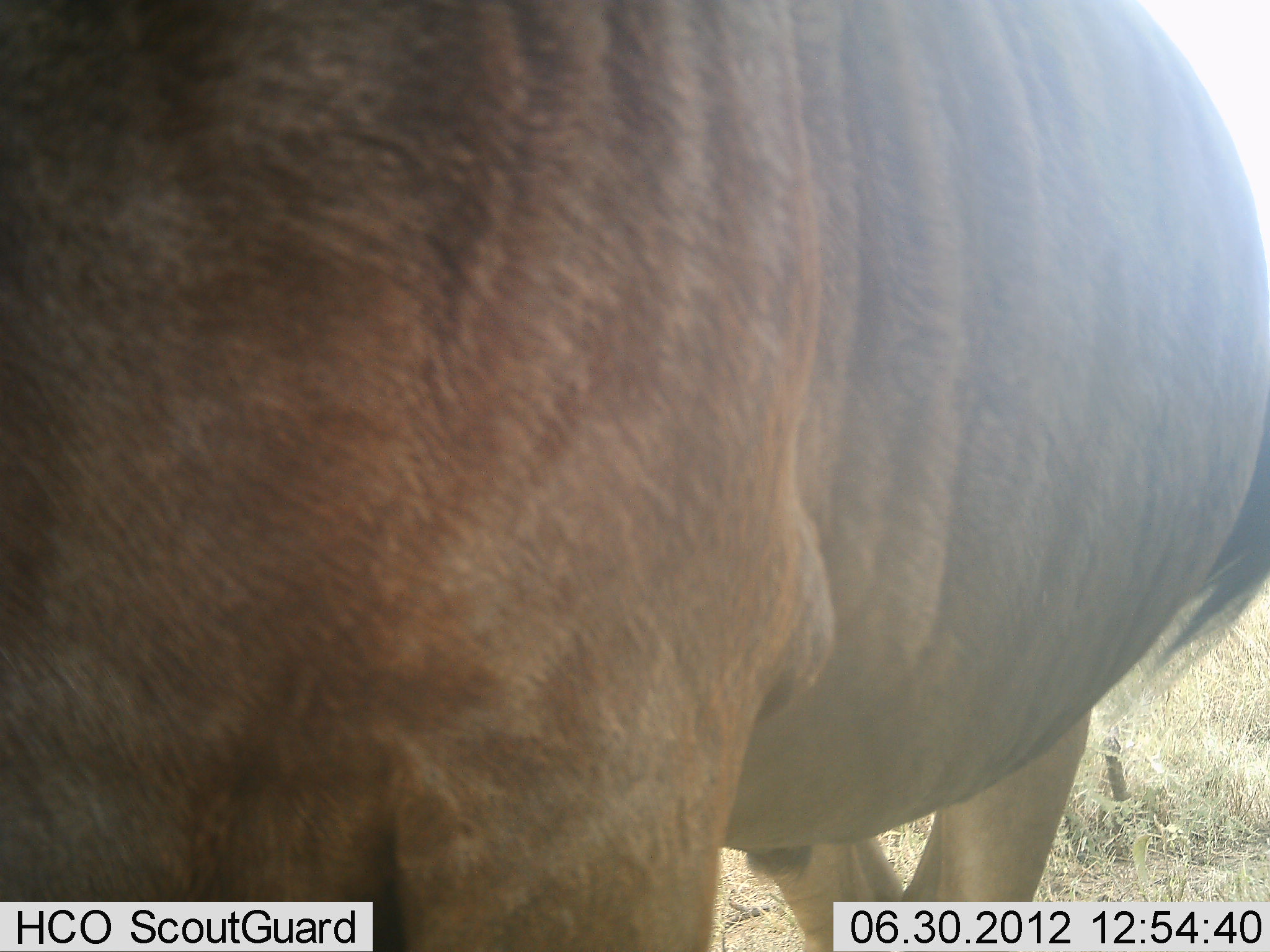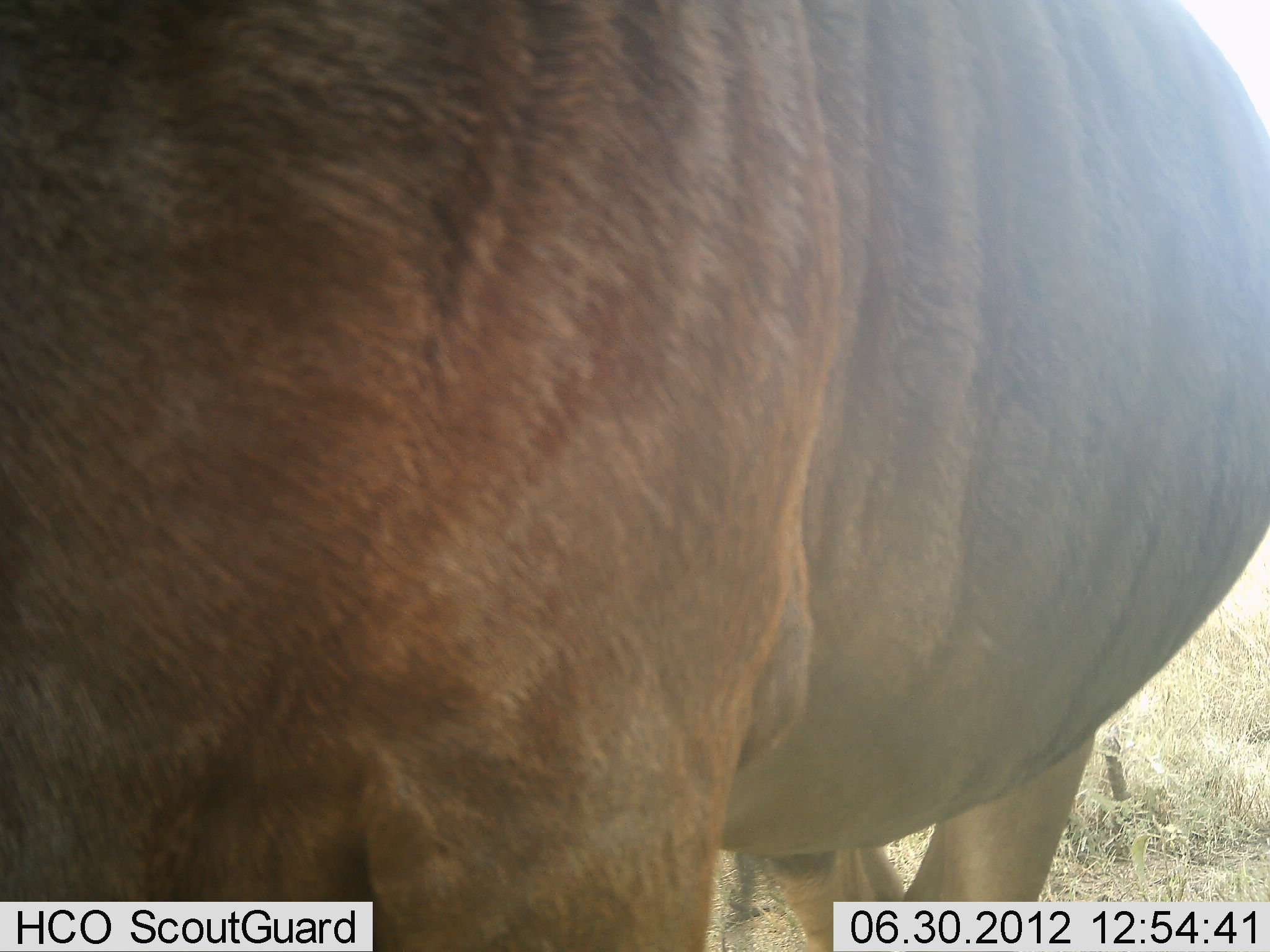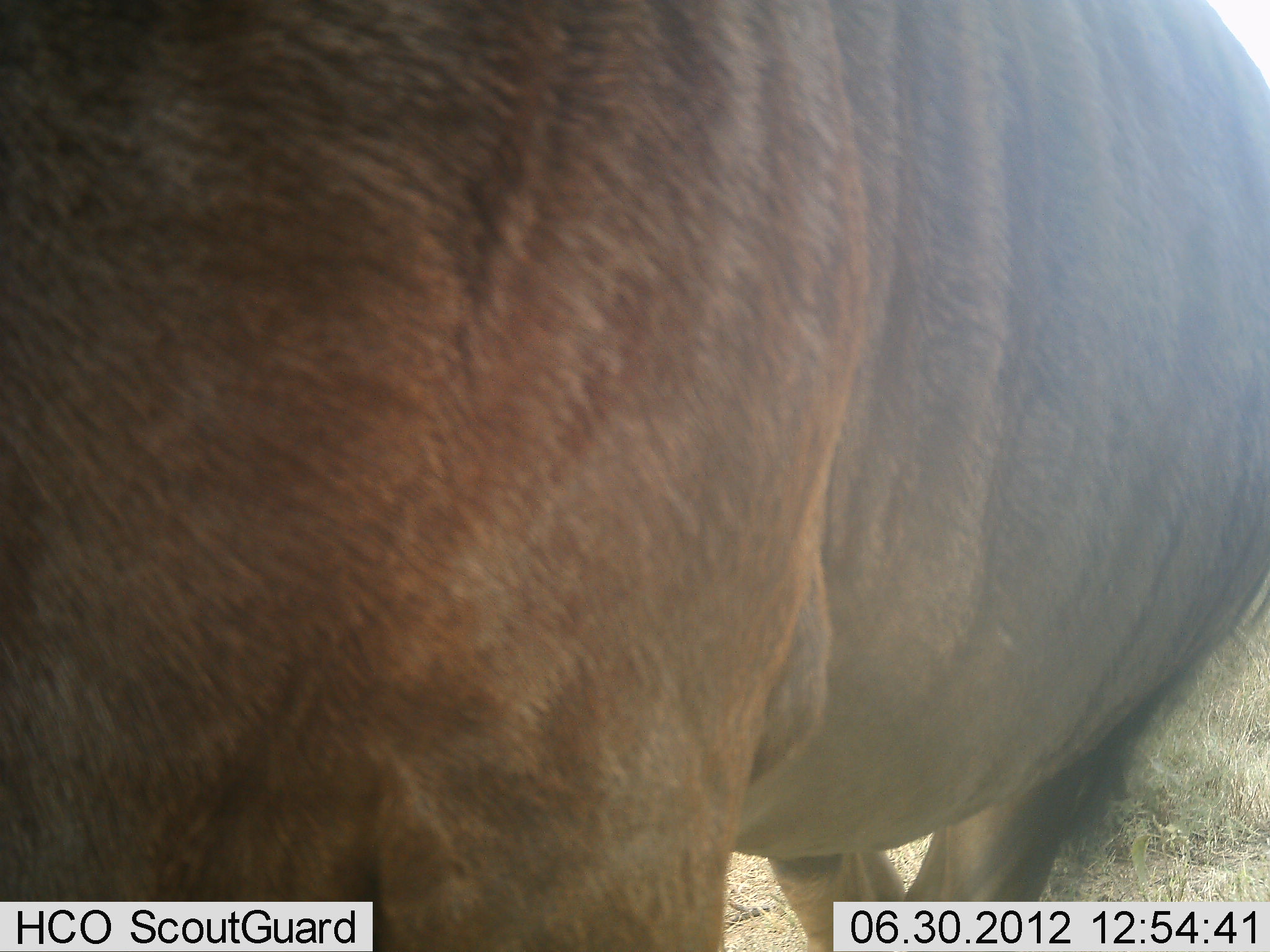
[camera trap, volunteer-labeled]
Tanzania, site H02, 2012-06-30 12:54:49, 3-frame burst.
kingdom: Animalia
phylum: Chordata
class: Mammalia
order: Artiodactyla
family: Bovidae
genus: Connochaetes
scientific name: Connochaetes taurinus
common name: blue wildebeest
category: wildebeest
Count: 1.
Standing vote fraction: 90%.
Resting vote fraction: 0%.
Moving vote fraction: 0%.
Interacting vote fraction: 0%.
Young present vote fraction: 0%.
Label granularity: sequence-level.